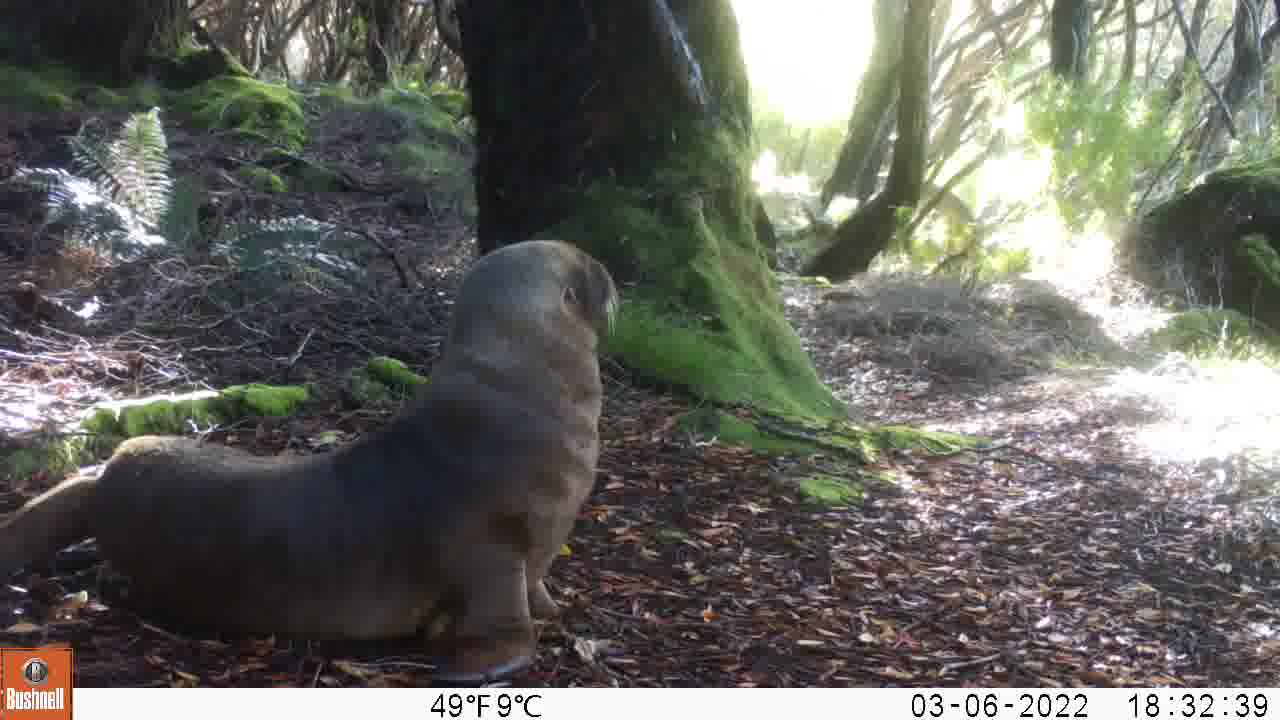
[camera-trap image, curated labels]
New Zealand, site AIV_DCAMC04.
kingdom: Animalia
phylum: Chordata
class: Mammalia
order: Carnivora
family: Otariidae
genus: Phocarctos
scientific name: Phocarctos hookeri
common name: new zealand sea lion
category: sealion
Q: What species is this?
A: Sealion (new zealand sea lion) (Phocarctos hookeri).